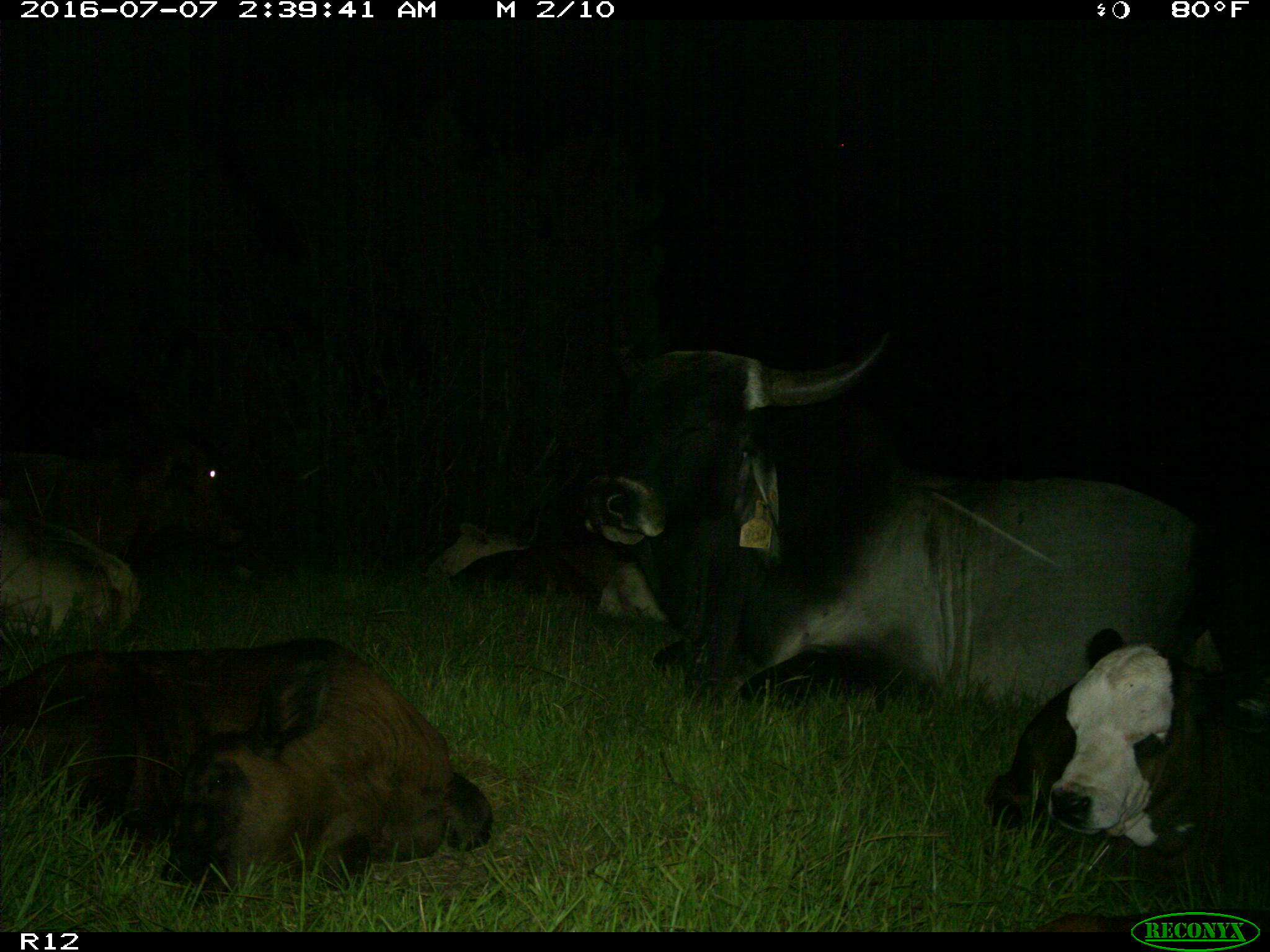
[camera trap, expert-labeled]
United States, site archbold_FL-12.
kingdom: Animalia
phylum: Chordata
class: Mammalia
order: Artiodactyla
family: Bovidae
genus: Bos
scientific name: Bos taurus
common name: domestic cow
Bos taurus (domestic cow).